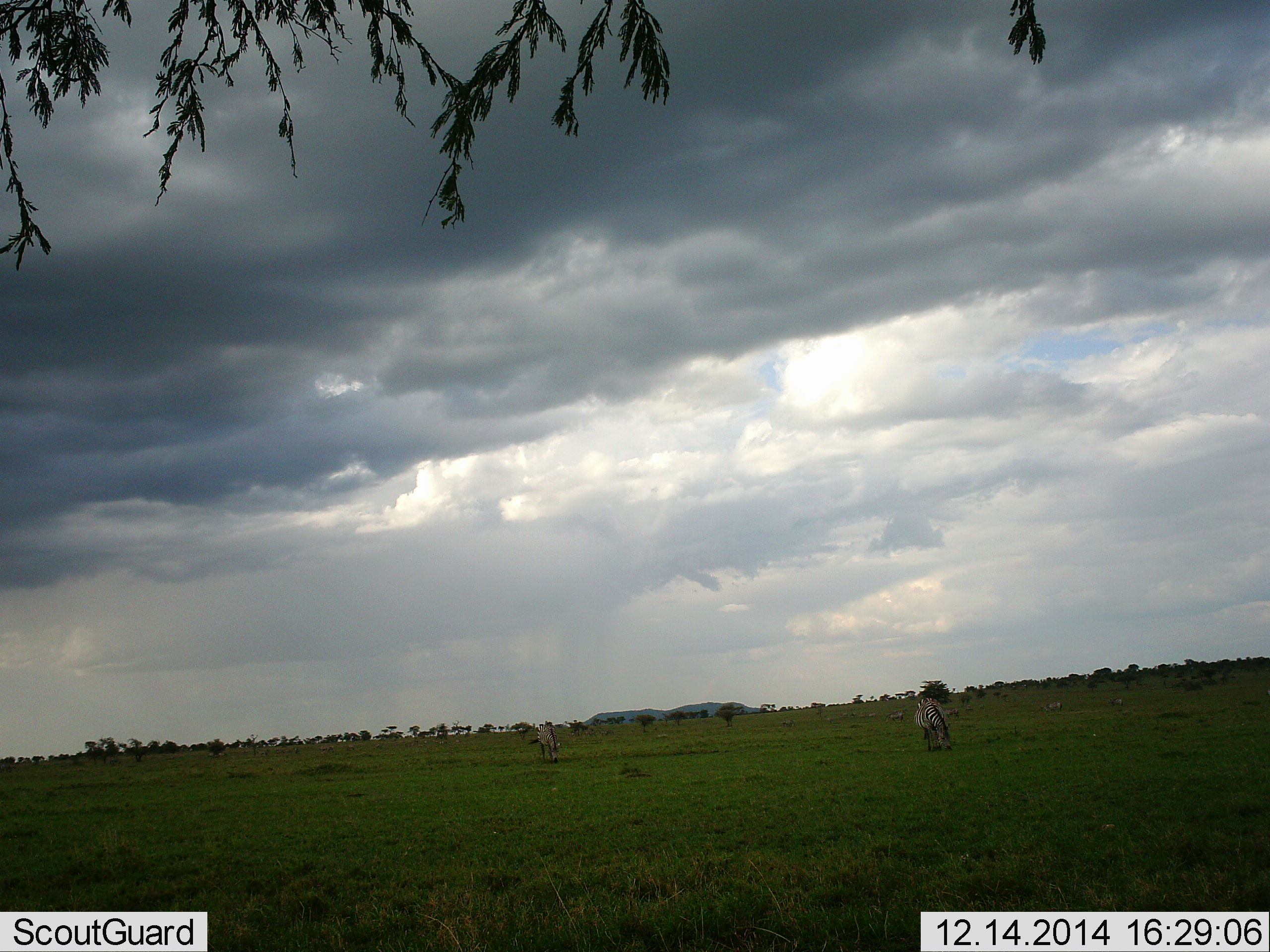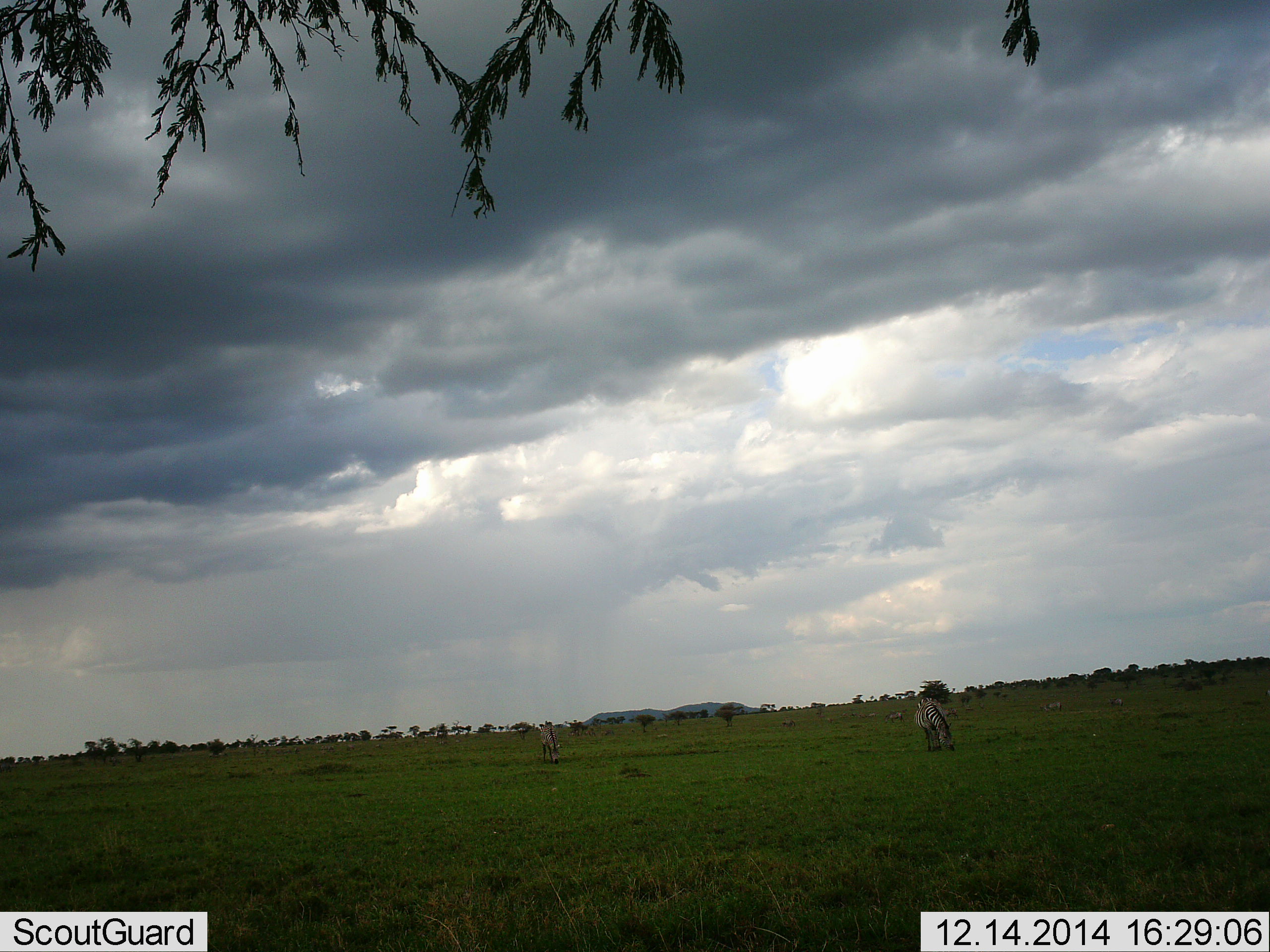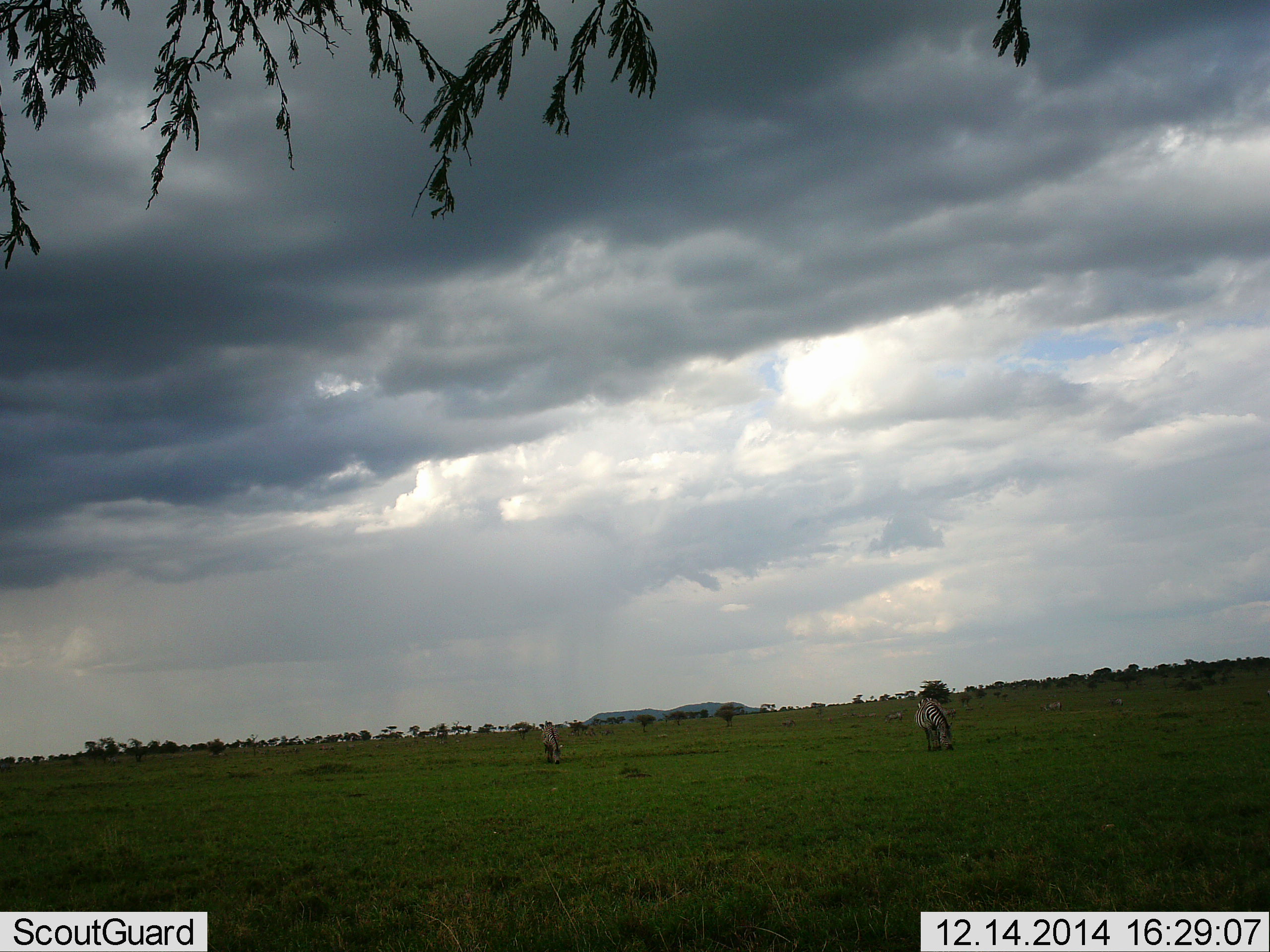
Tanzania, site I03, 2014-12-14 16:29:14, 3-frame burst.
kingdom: Animalia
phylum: Chordata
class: Mammalia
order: Perissodactyla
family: Equidae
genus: Equus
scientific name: Equus quagga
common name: plains zebra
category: zebra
Zebra (plains zebra) (Equus quagga), count 2. Behavior (volunteer vote fractions): standing 50%, resting 0%, moving 0%, interacting 0%. Young present (vote fraction): 0%. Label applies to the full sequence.